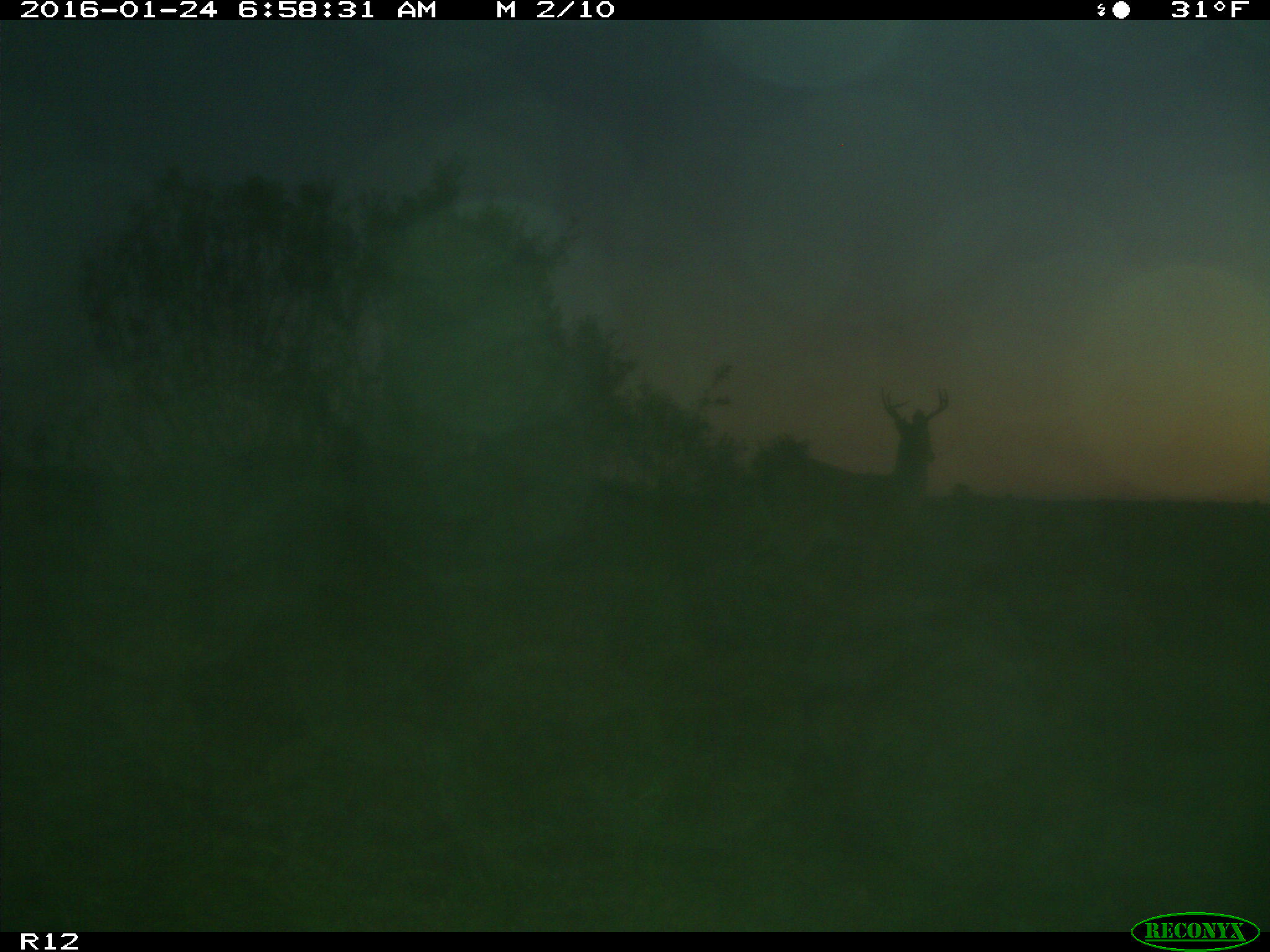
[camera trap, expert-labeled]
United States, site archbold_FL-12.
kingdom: Animalia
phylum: Chordata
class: Mammalia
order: Artiodactyla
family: Cervidae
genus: Odocoileus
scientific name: Odocoileus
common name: deer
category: unidentified deer